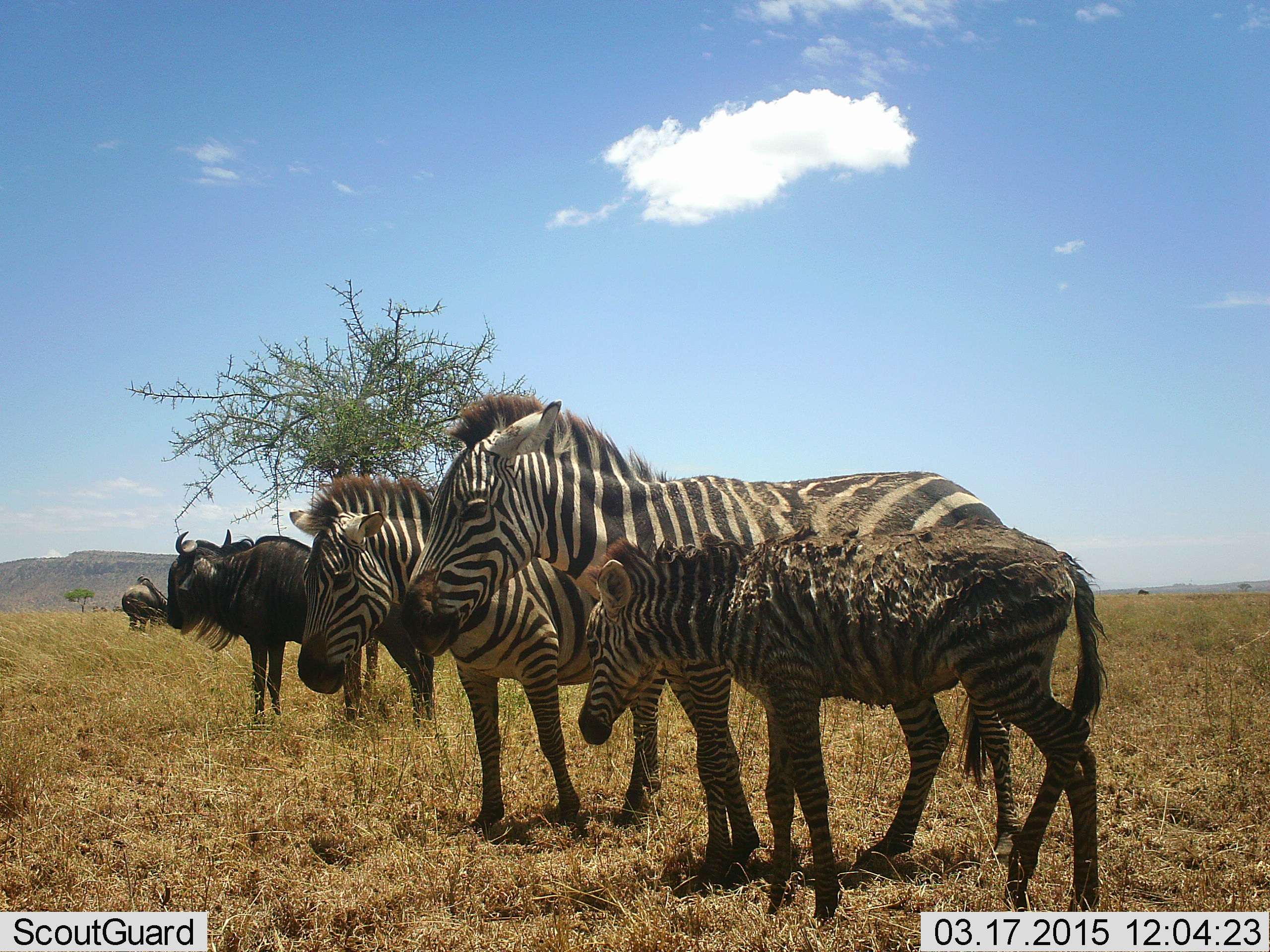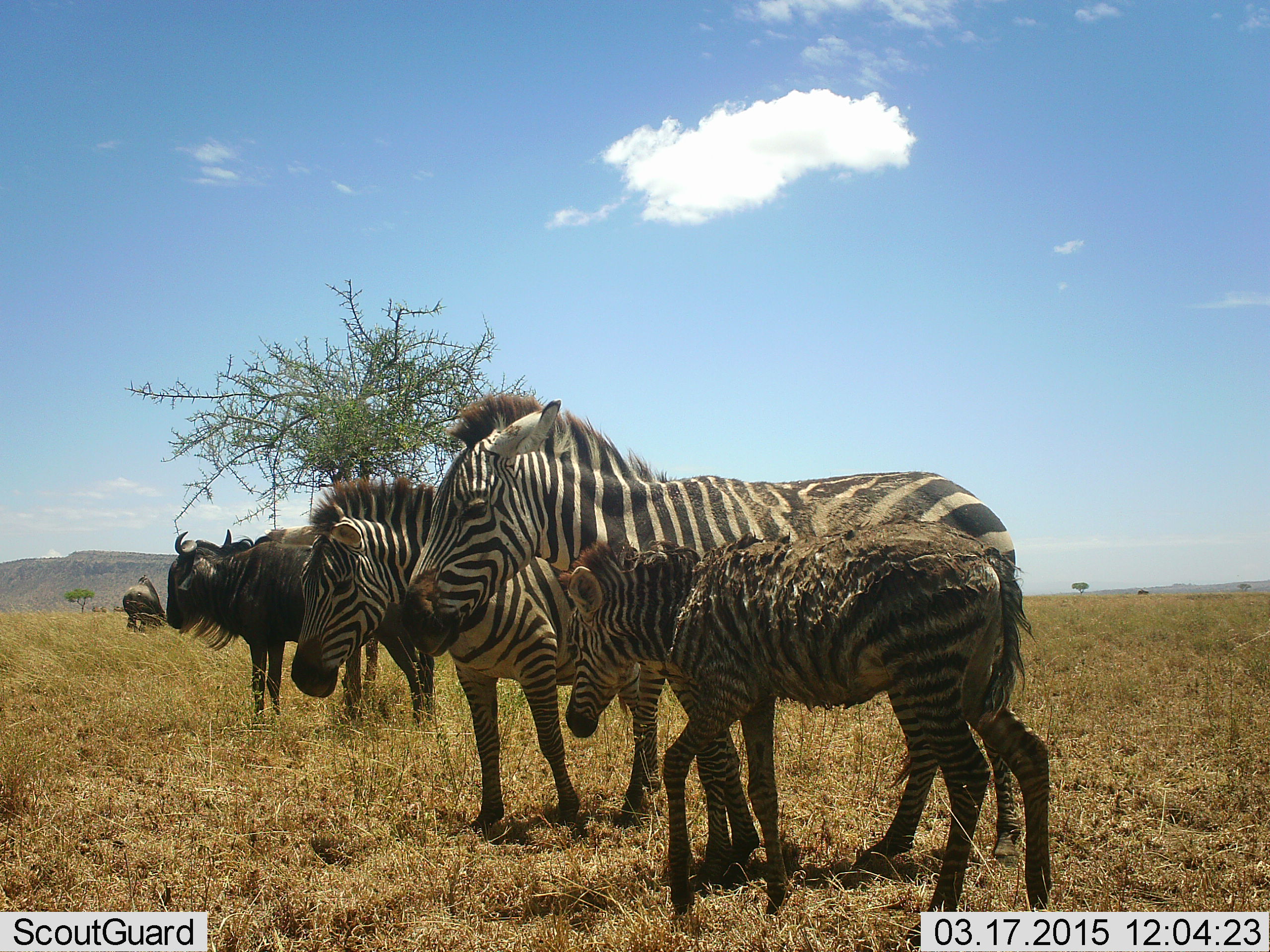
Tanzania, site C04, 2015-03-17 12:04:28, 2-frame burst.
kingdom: Animalia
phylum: Chordata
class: Mammalia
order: Artiodactyla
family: Bovidae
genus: Connochaetes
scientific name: Connochaetes taurinus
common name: blue wildebeest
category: wildebeest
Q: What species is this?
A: Wildebeest (blue wildebeest) (Connochaetes taurinus).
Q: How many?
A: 2.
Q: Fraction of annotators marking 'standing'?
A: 82%.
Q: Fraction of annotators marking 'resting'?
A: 0%.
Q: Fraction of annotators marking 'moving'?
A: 9%.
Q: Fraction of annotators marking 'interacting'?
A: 9%.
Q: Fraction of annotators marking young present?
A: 0%.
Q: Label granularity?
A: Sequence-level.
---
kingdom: Animalia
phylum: Chordata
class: Mammalia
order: Perissodactyla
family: Equidae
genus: Equus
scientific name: Equus quagga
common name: plains zebra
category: zebra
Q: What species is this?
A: Zebra (plains zebra) (Equus quagga).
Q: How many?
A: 3.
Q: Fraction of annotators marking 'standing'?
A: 91%.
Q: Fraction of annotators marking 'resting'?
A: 0%.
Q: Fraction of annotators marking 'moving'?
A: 27%.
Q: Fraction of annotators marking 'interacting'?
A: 27%.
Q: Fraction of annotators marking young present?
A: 100%.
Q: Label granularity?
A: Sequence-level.